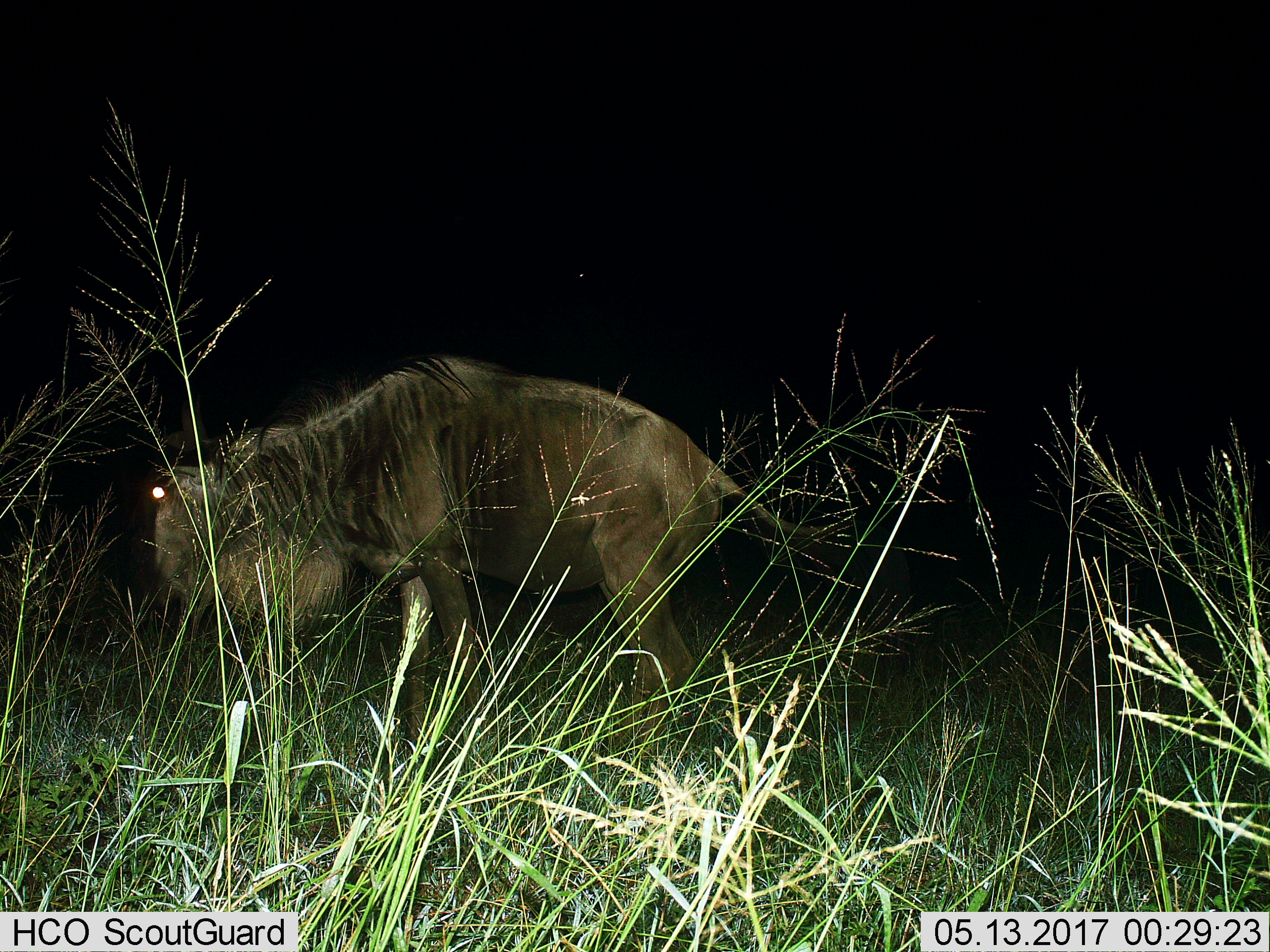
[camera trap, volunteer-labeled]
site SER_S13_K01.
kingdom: Animalia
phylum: Chordata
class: Mammalia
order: Artiodactyla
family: Bovidae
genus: Connochaetes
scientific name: Connochaetes taurinus taurinus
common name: blue wildebeest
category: wildebeestblue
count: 1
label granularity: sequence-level